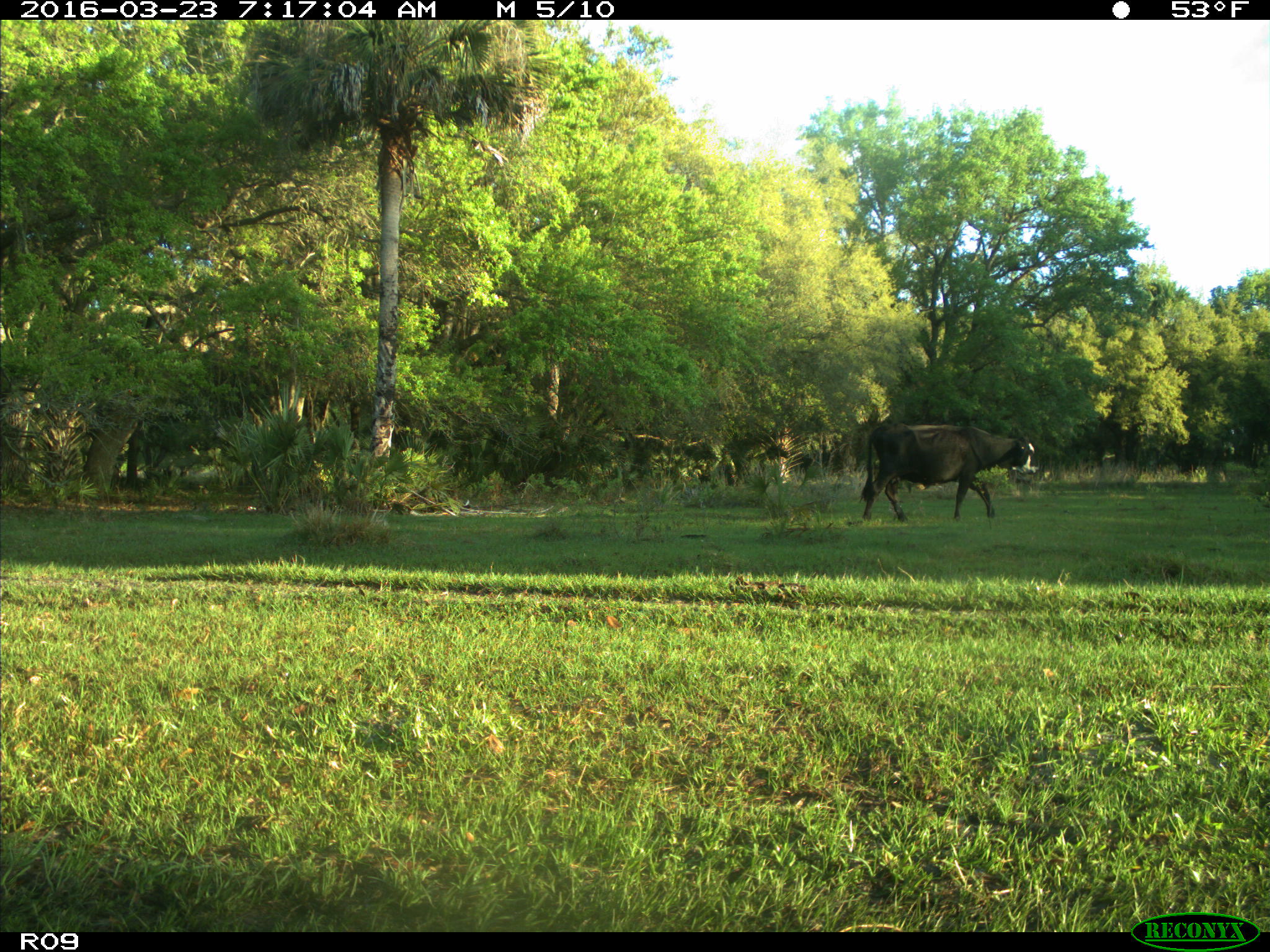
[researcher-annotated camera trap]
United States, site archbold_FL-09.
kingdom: Animalia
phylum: Chordata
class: Mammalia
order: Artiodactyla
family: Bovidae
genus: Bos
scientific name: Bos taurus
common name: domestic cow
Bos taurus (domestic cow).